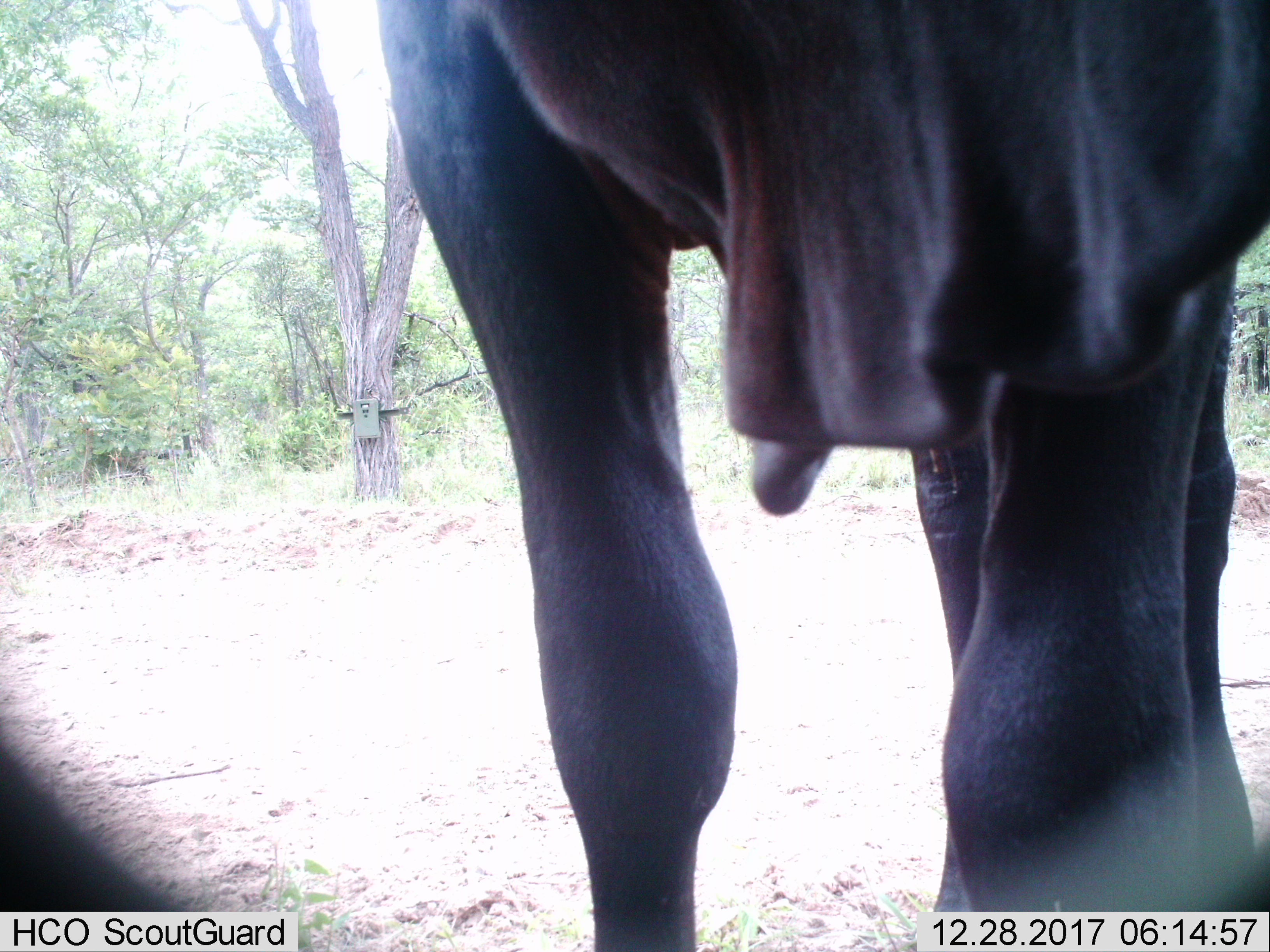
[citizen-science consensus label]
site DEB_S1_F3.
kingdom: Animalia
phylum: Chordata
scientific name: Vertebrata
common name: domestic animal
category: domesticanimal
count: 1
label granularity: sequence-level